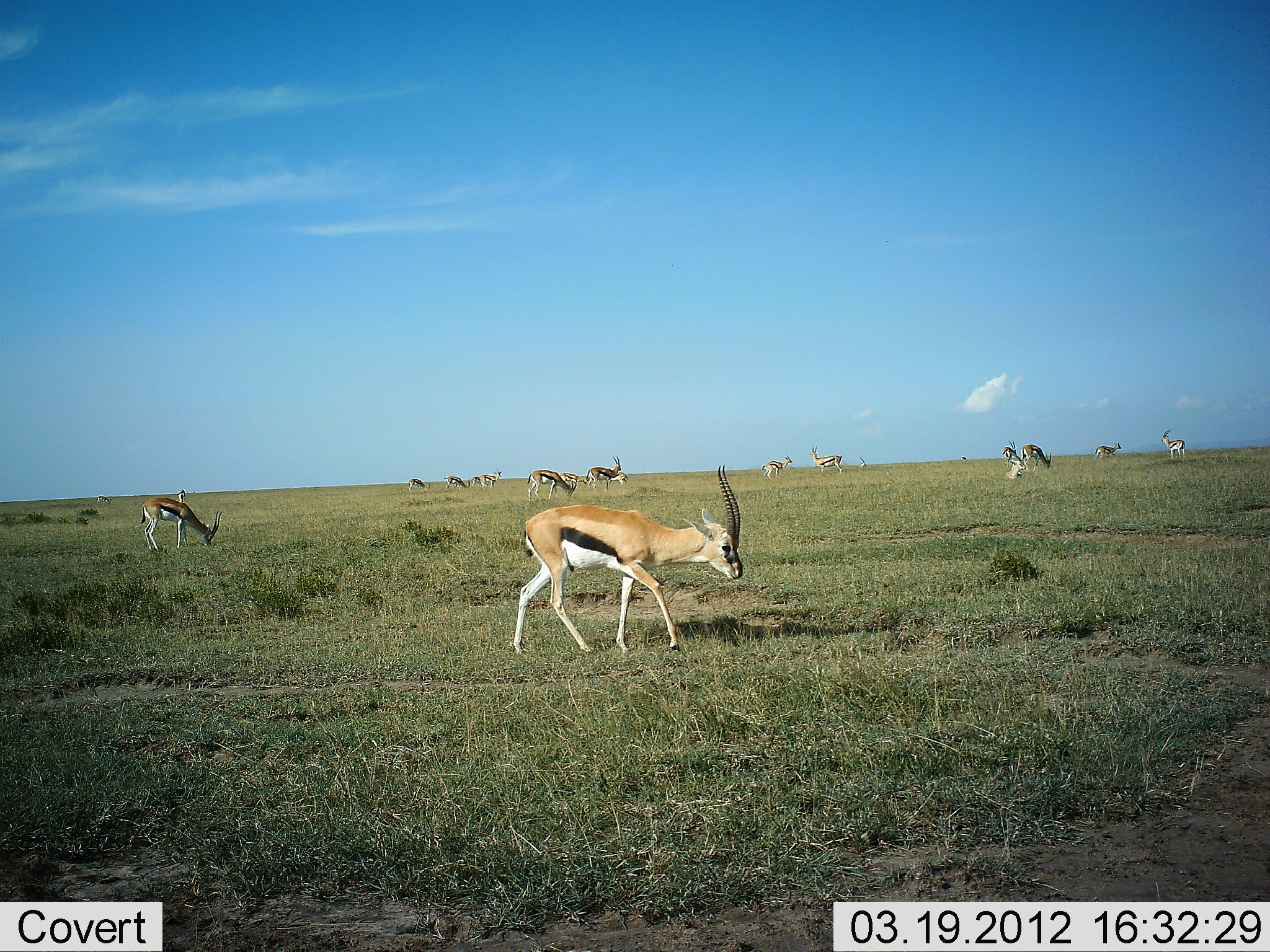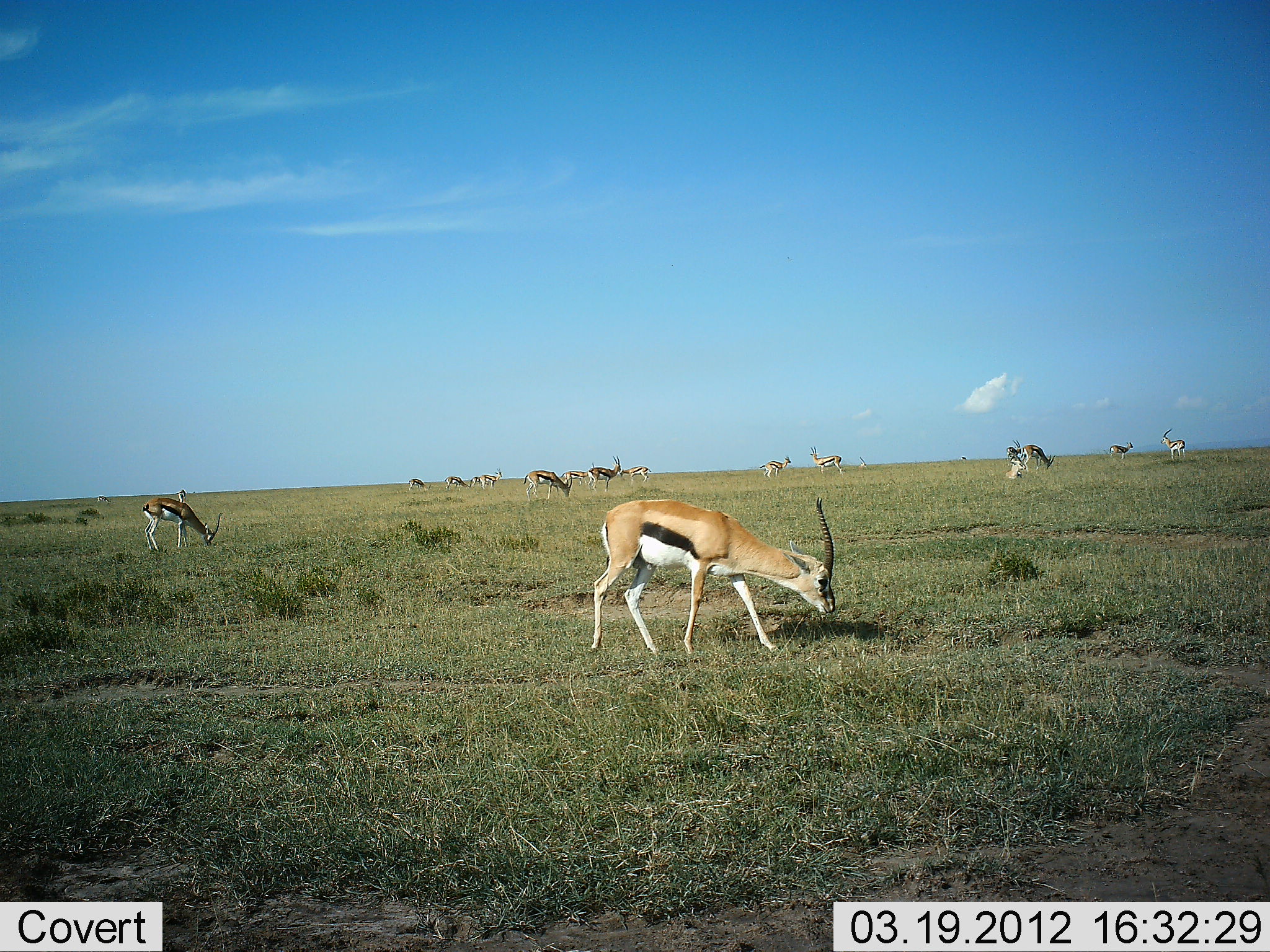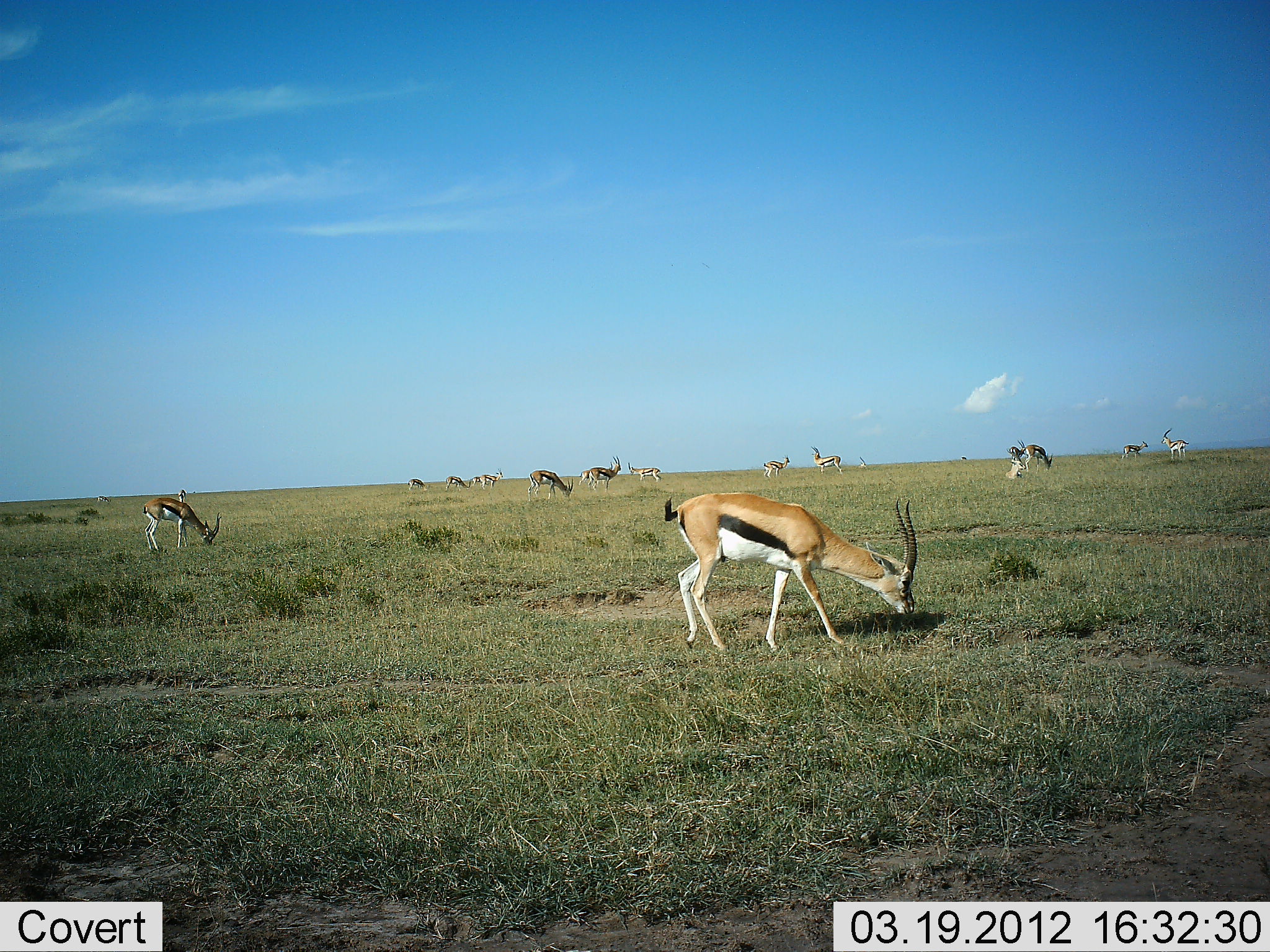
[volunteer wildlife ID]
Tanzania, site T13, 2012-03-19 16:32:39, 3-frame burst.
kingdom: Animalia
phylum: Chordata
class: Mammalia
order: Artiodactyla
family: Bovidae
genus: Eudorcas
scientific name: Eudorcas thomsonii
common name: thomson's gazelle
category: gazellethomsons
Gazellethomsons (thomson's gazelle) (Eudorcas thomsonii), count 11-50. Behavior (volunteer vote fractions): standing 48%, resting 0%, moving 48%, interacting 0%. Young present (vote fraction): 9%. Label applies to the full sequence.